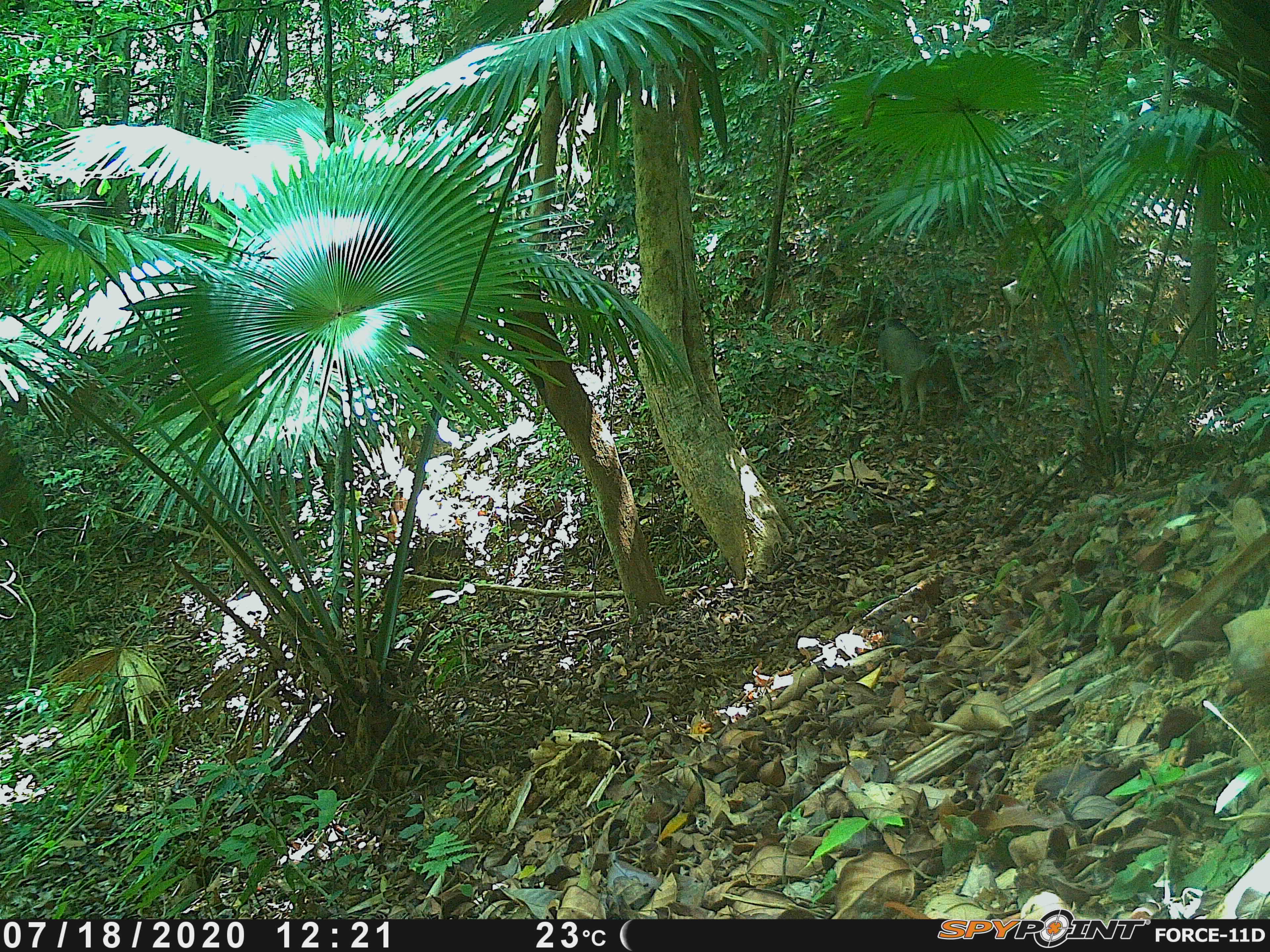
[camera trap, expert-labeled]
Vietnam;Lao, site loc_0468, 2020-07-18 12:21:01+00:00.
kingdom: Animalia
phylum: Chordata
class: Mammalia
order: Artiodactyla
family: Suidae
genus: Sus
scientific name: Sus scrofa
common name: eurasian wild pig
Eurasian wild pig (Sus scrofa). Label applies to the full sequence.